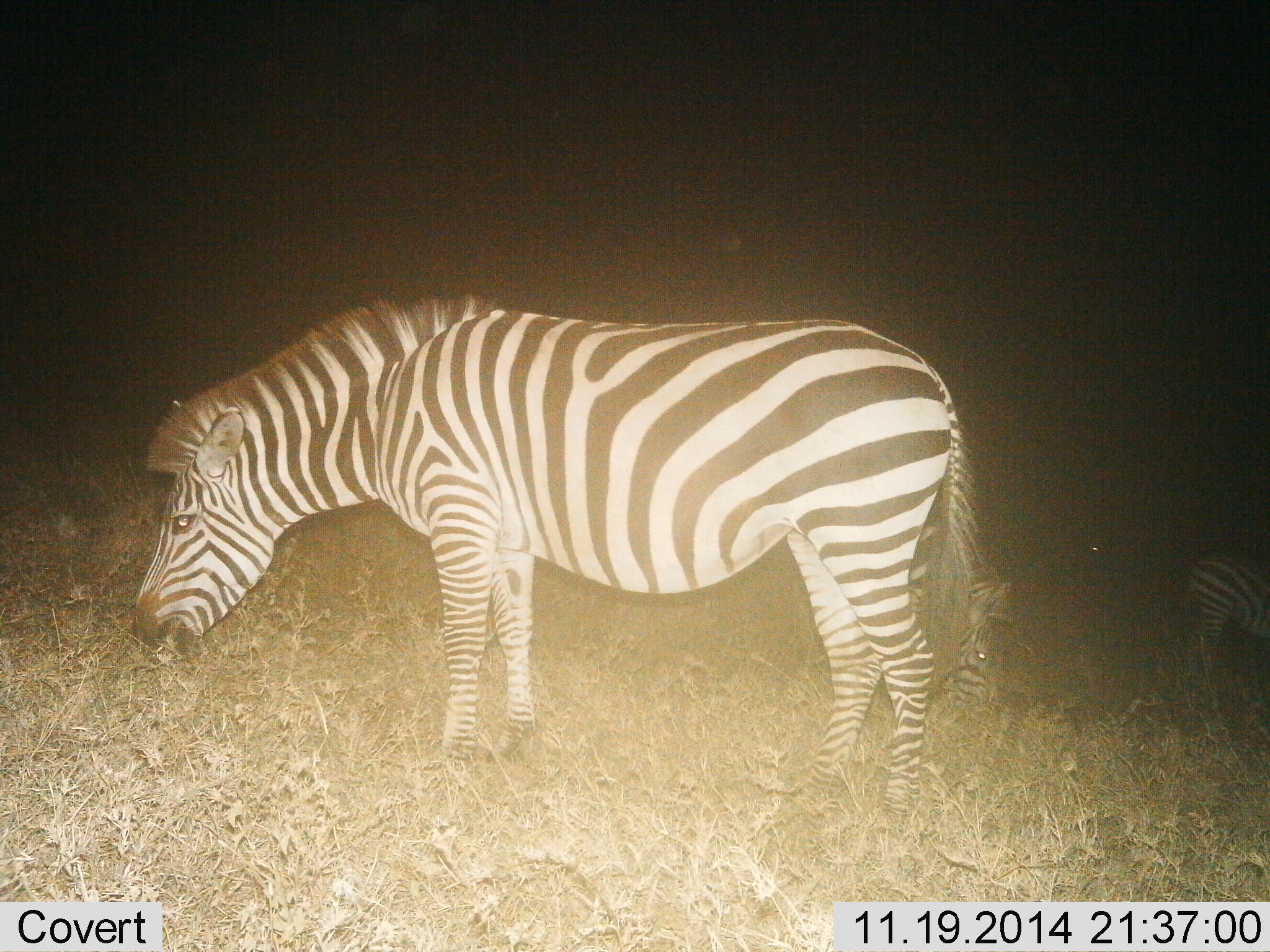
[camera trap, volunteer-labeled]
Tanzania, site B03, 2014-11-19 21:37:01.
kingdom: Animalia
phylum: Chordata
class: Mammalia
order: Perissodactyla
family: Equidae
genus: Equus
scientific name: Equus quagga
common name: plains zebra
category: zebra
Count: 2.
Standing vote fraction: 20%.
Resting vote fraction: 0%.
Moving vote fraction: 0%.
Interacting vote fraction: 10%.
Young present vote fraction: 0%.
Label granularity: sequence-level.